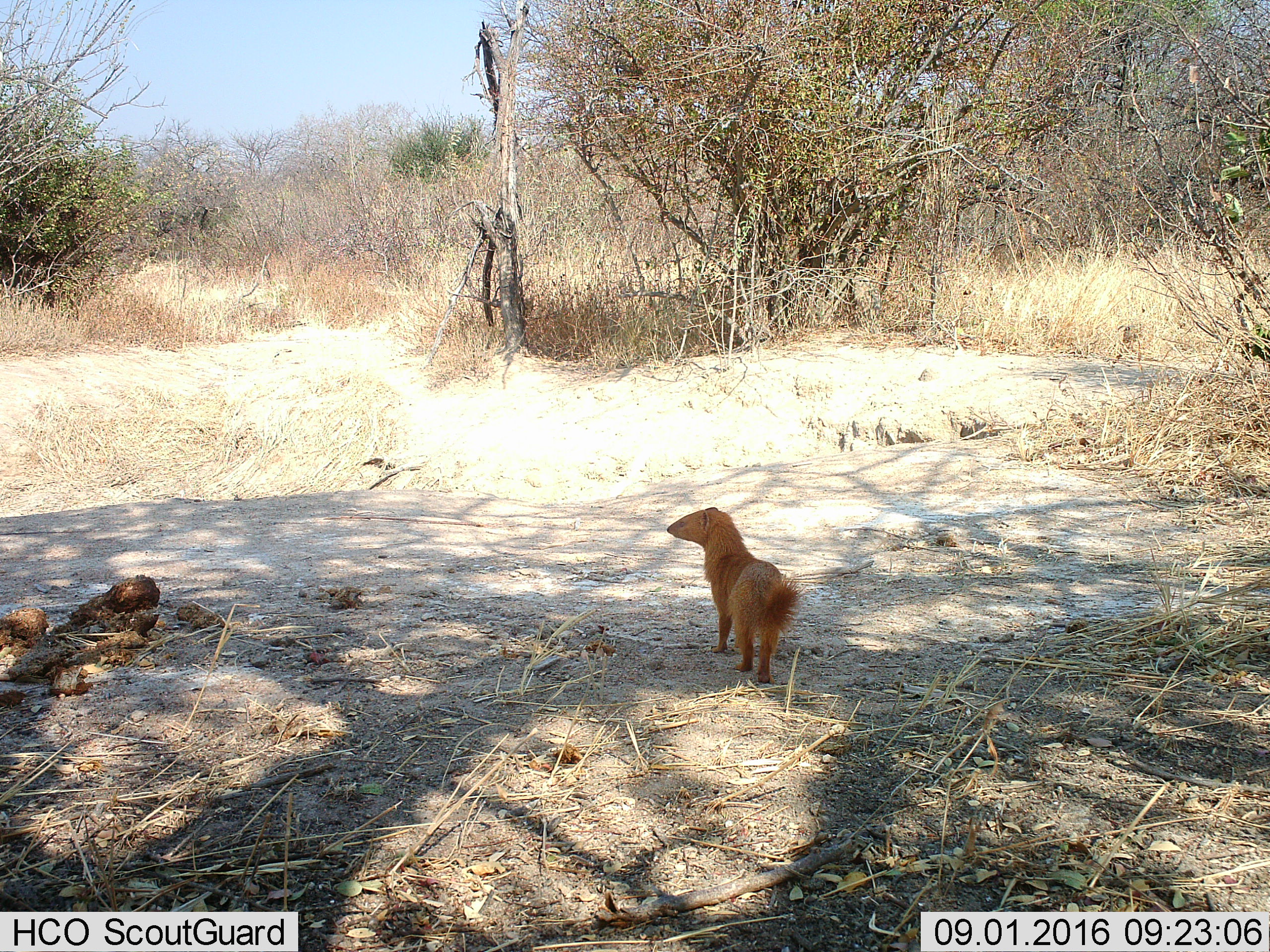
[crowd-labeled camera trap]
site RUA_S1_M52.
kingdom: Animalia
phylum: Chordata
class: Mammalia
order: Carnivora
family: Herpestidae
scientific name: Herpestidae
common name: mongoose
Mongoose (Herpestidae), count 1. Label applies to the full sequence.